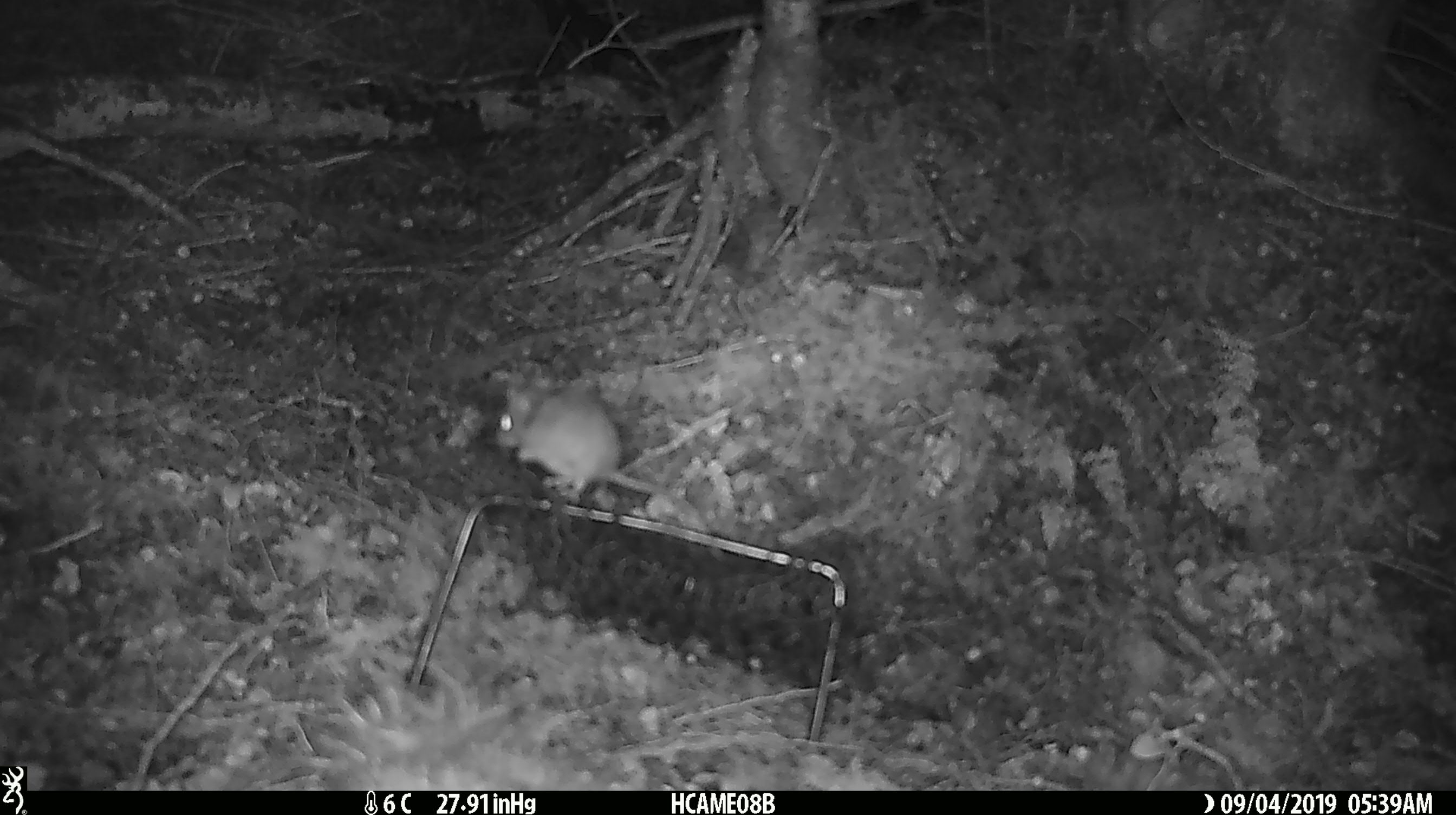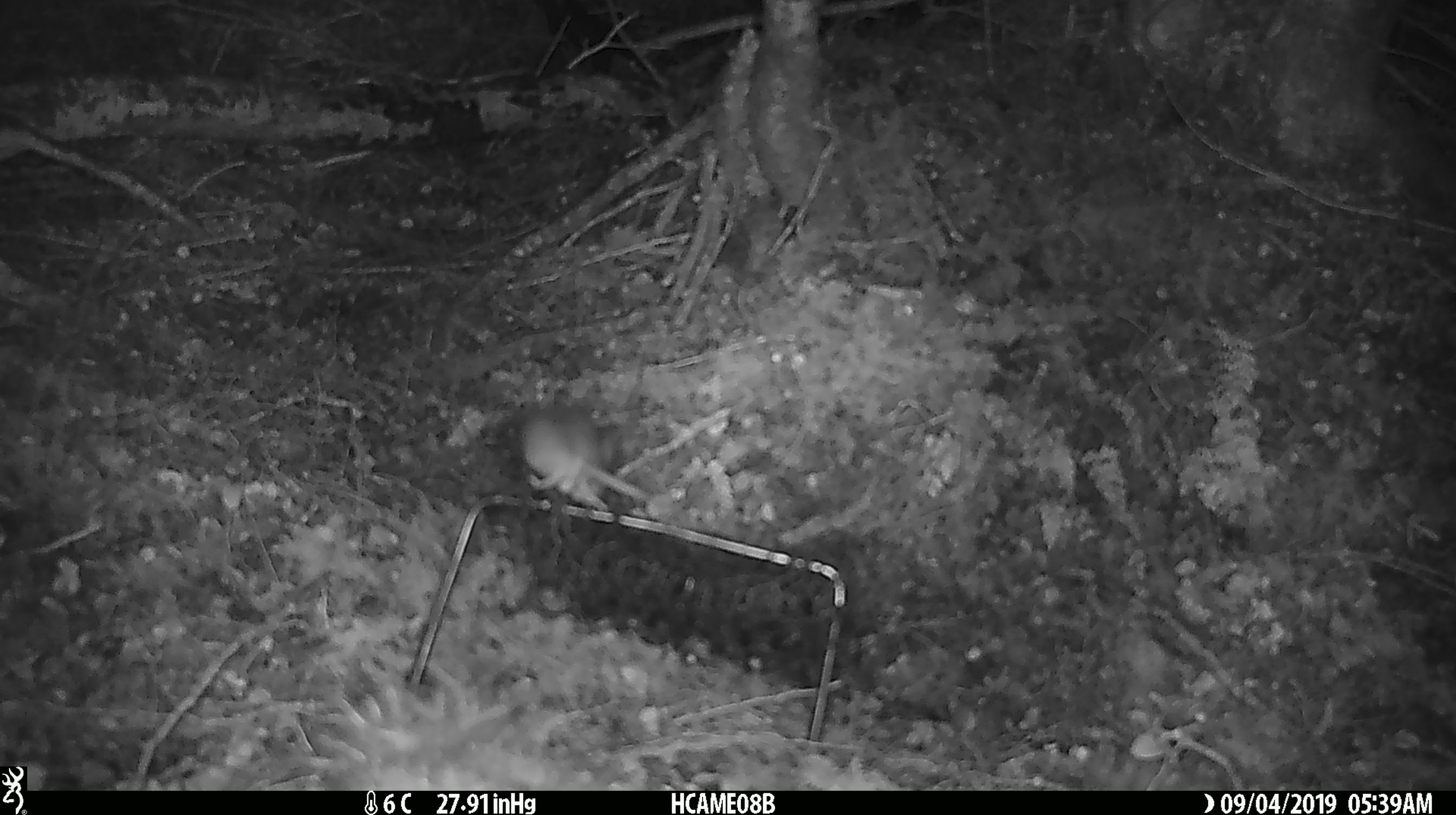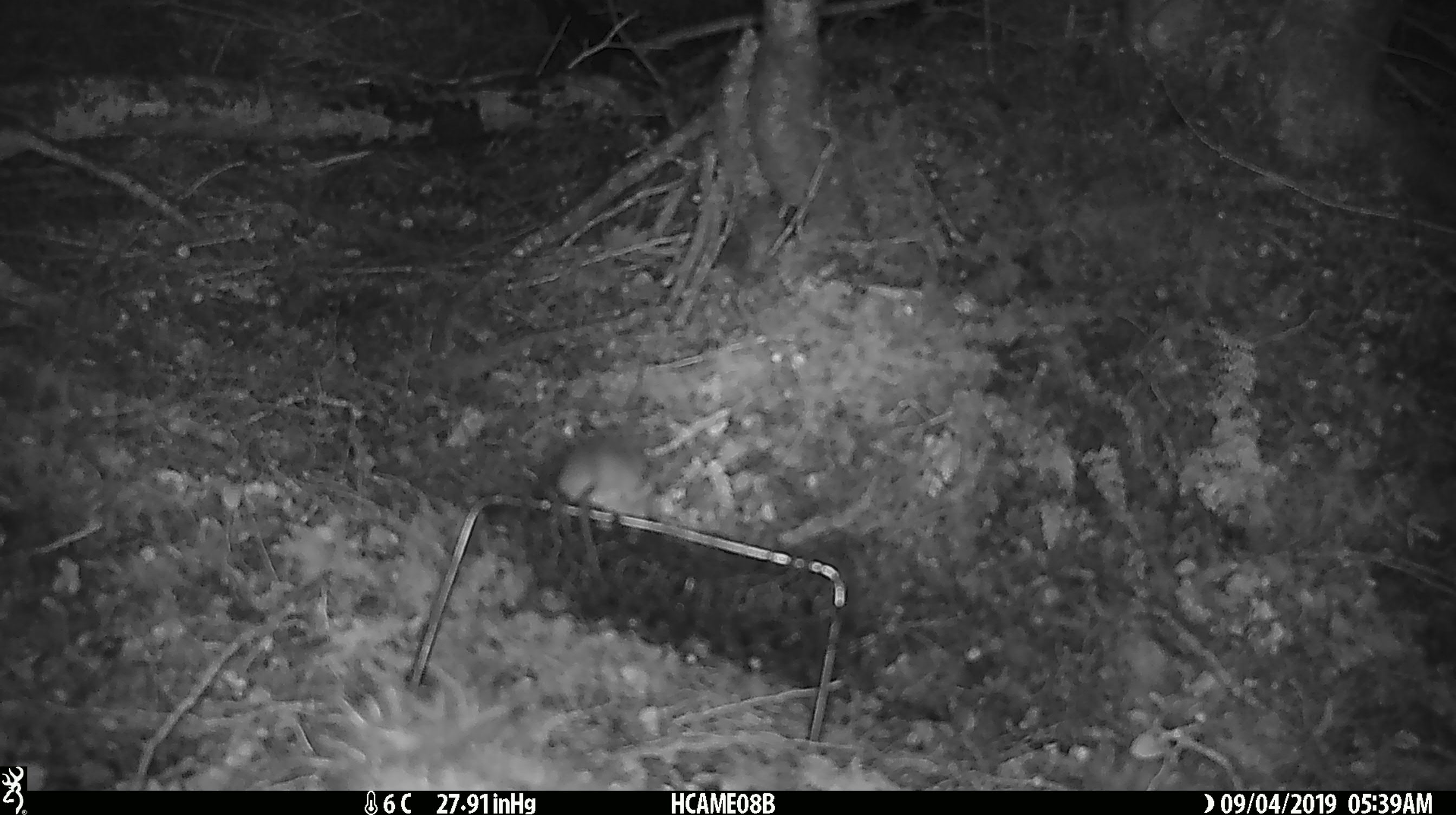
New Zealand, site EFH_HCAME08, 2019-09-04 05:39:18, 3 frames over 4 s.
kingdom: Animalia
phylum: Chordata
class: Mammalia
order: Rodentia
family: Muridae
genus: Mus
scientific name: Mus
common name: mouse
Mouse (Mus).